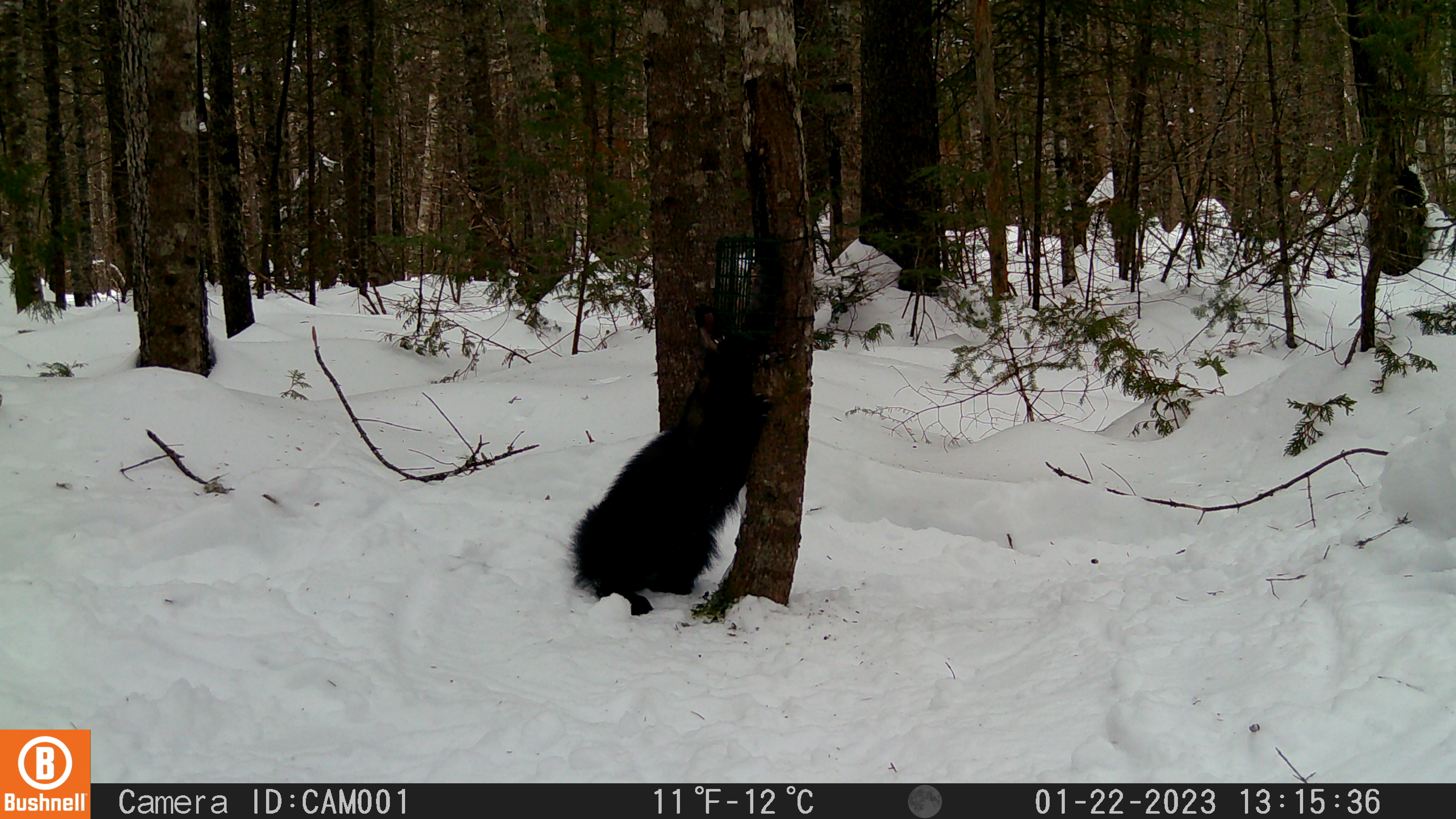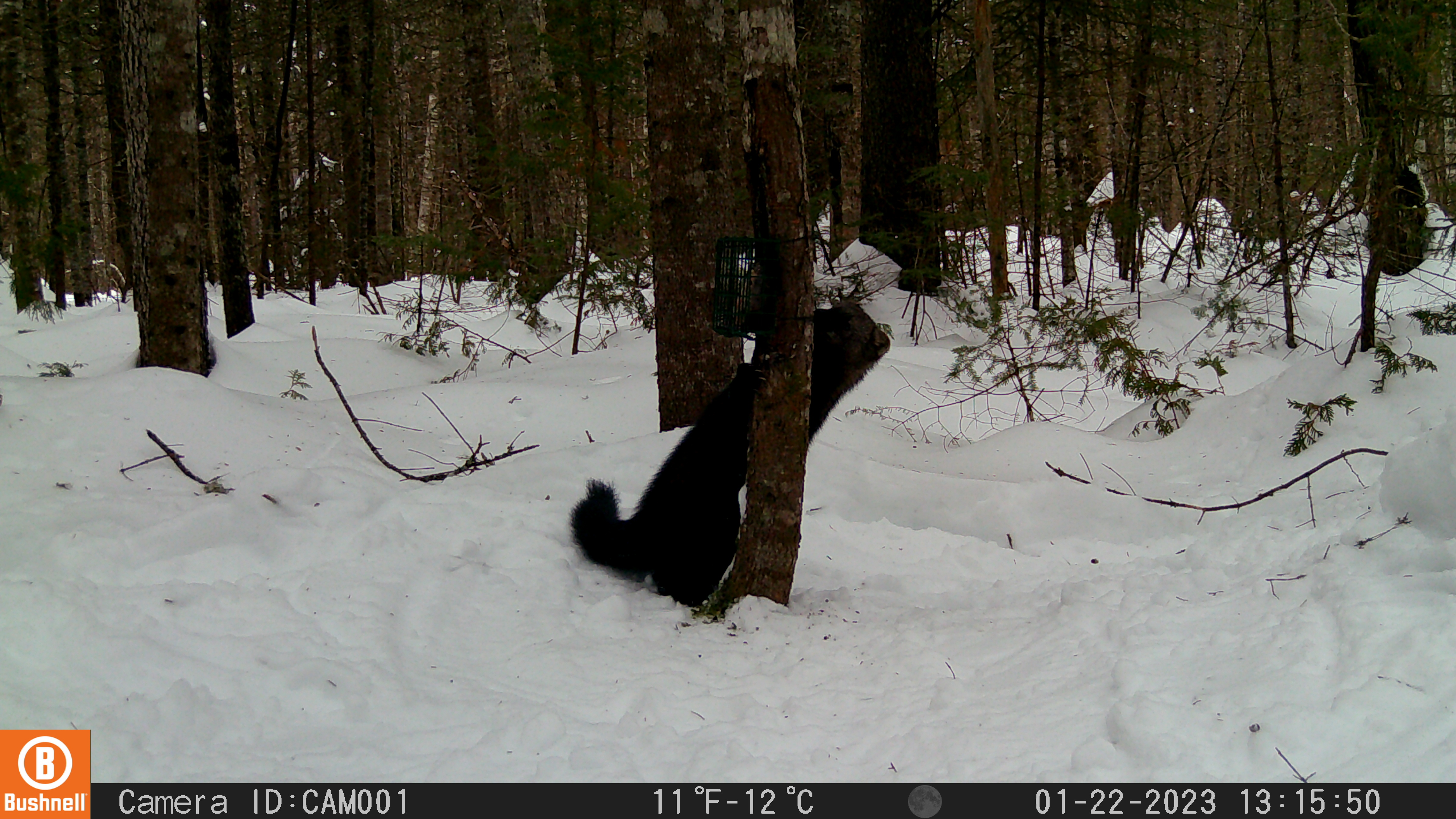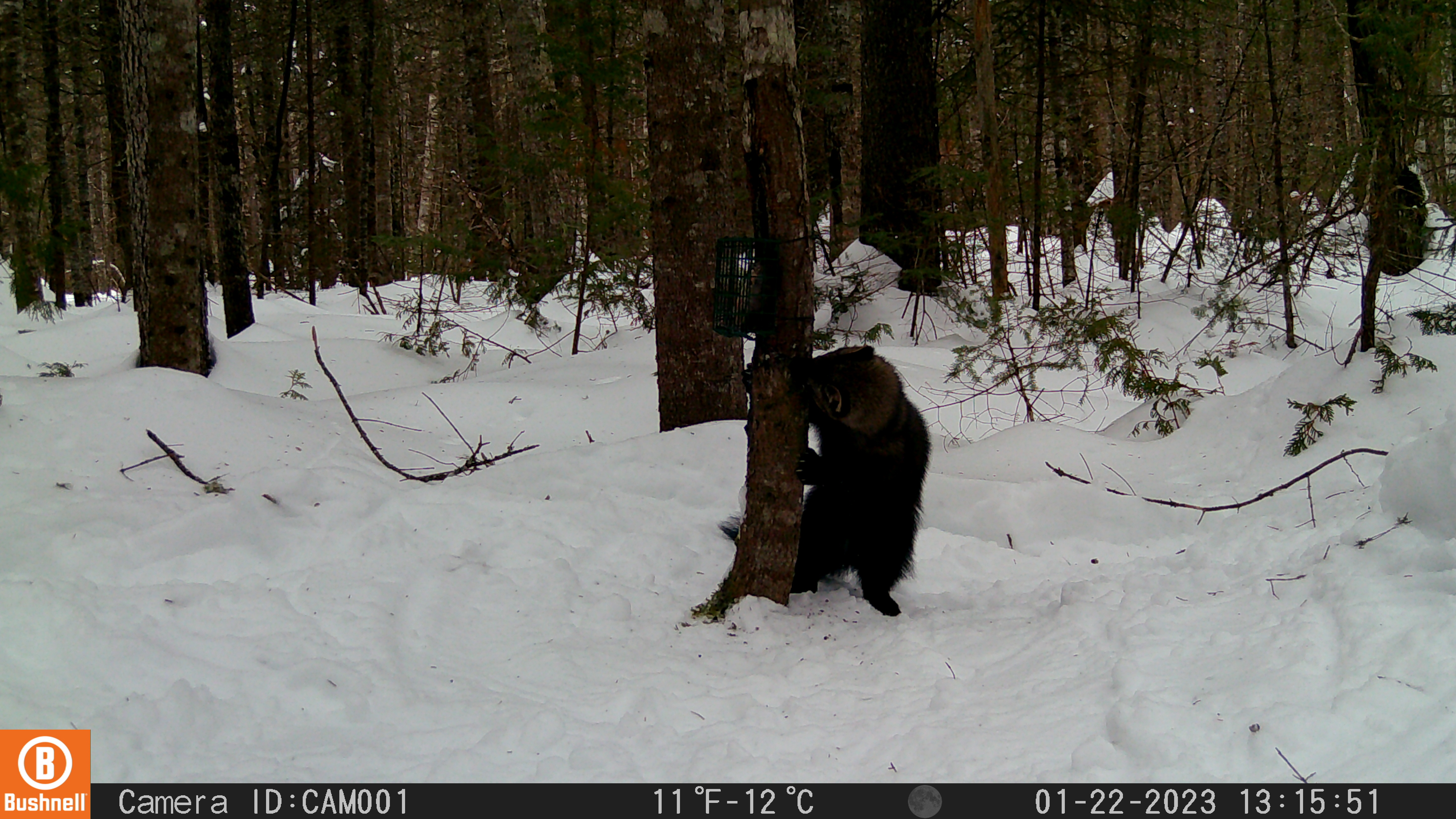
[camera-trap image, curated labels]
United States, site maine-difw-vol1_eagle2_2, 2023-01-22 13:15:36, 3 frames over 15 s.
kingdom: Animalia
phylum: Chordata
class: Mammalia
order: Carnivora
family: Mustelidae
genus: Pekania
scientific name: Pekania pennanti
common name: fisher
Fisher (Pekania pennanti).